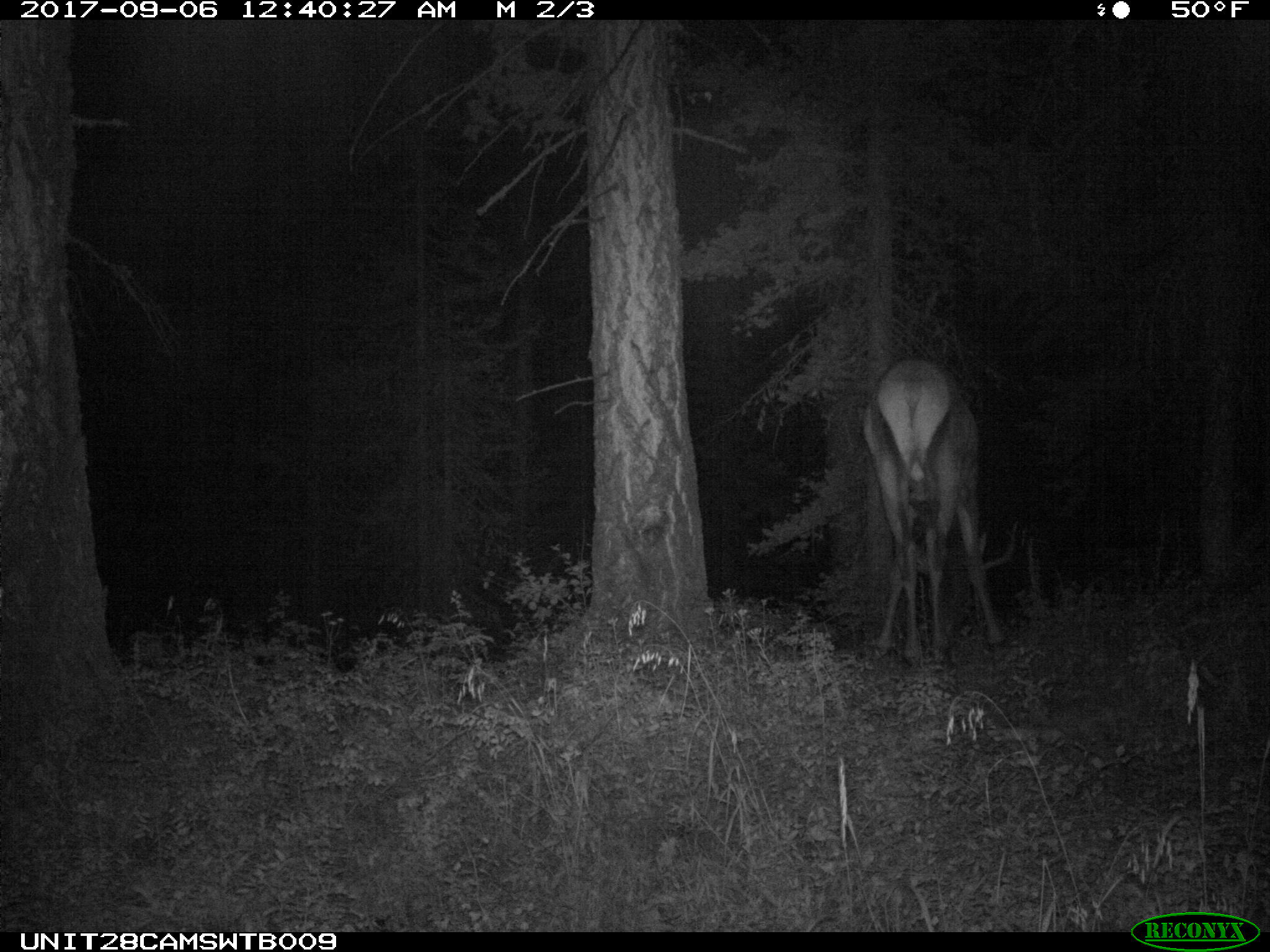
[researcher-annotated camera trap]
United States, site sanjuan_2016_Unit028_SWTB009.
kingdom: Animalia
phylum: Chordata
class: Mammalia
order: Artiodactyla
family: Cervidae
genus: Cervus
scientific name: Cervus elaphus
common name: red deer